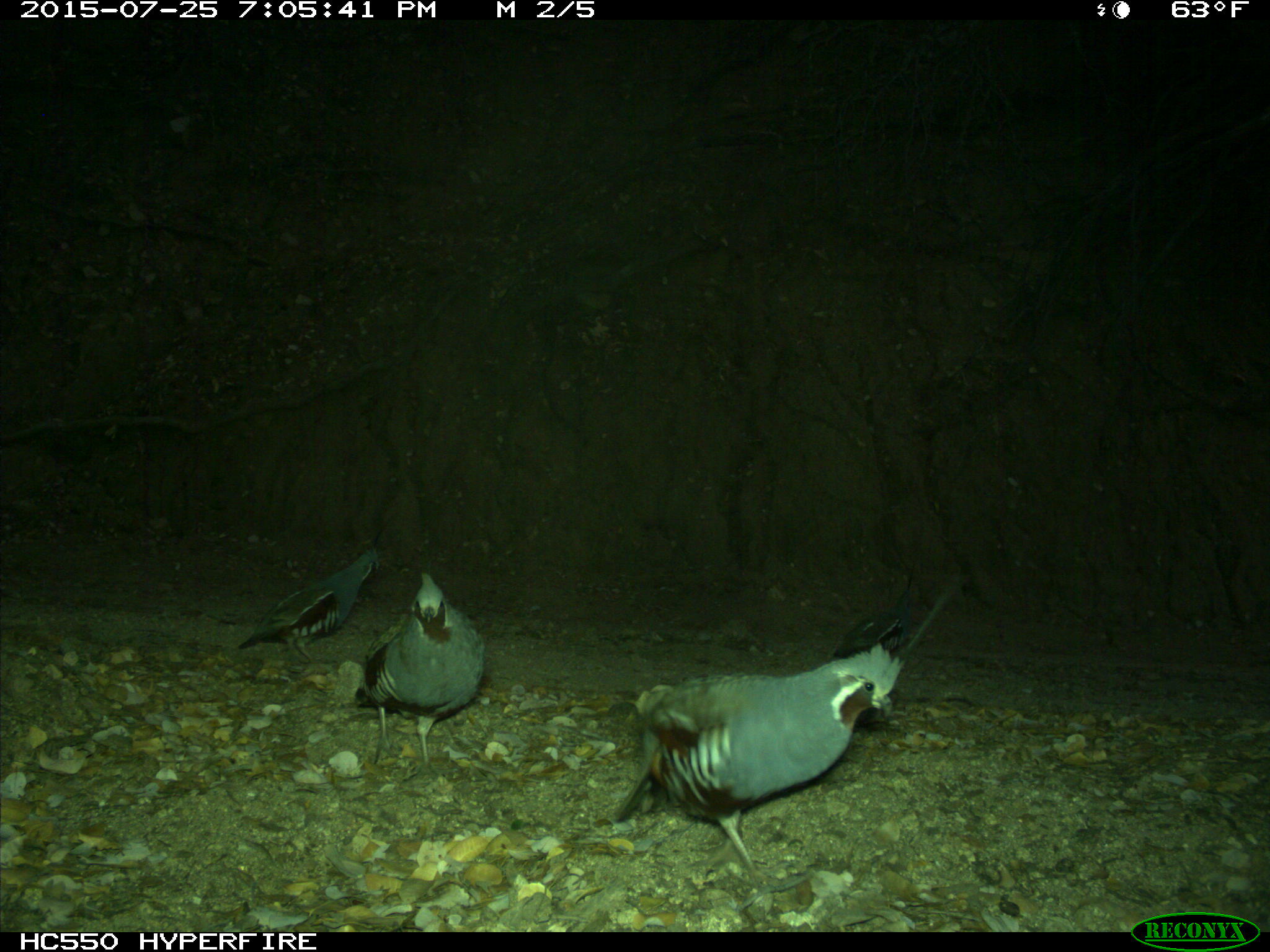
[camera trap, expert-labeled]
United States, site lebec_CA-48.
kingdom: Animalia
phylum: Chordata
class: Aves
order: Galliformes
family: Odontophoridae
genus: Callipepla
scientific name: Callipepla californica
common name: california quail